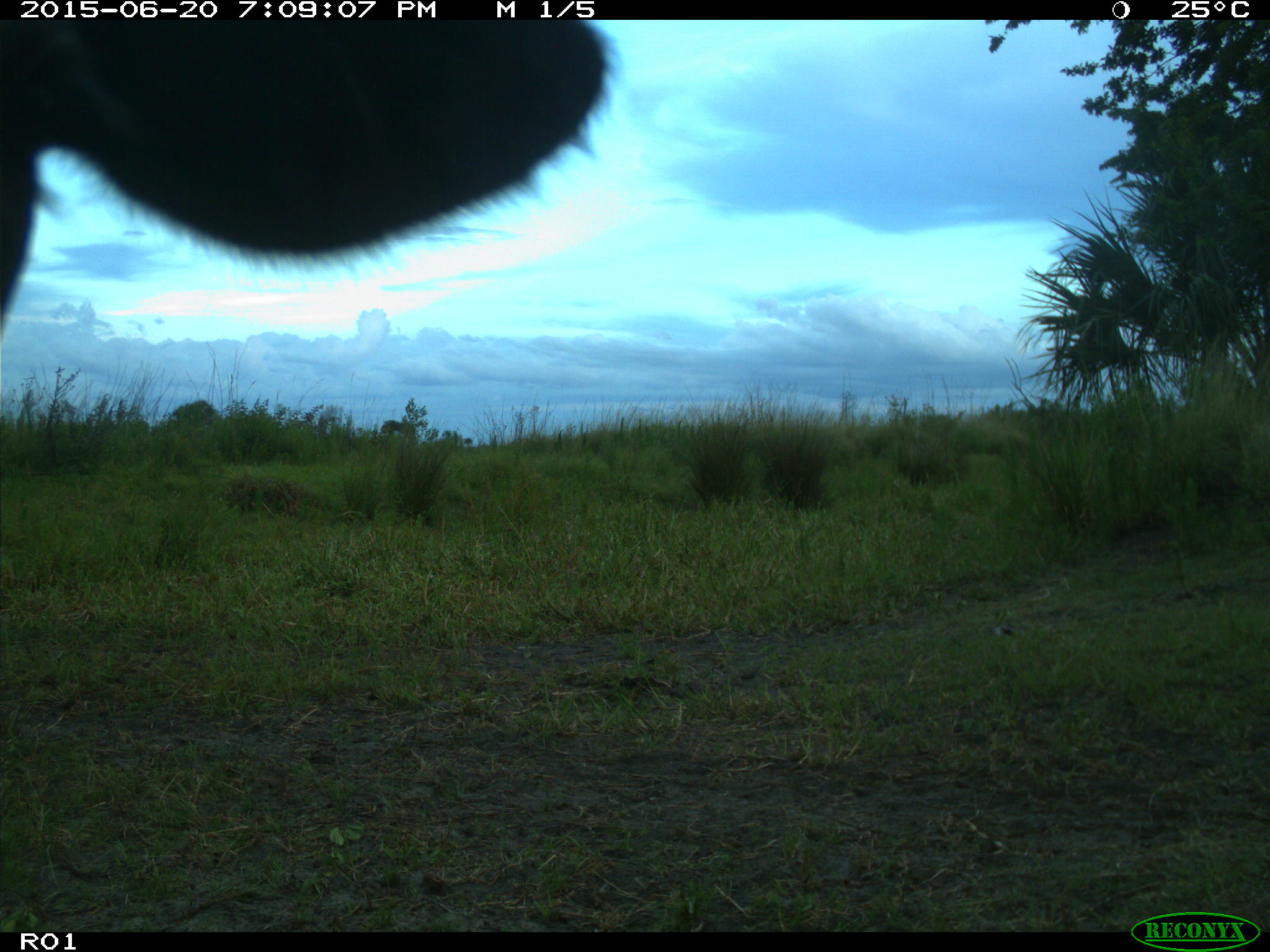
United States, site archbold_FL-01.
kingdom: Animalia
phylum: Chordata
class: Mammalia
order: Artiodactyla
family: Bovidae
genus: Bos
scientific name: Bos taurus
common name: domestic cow